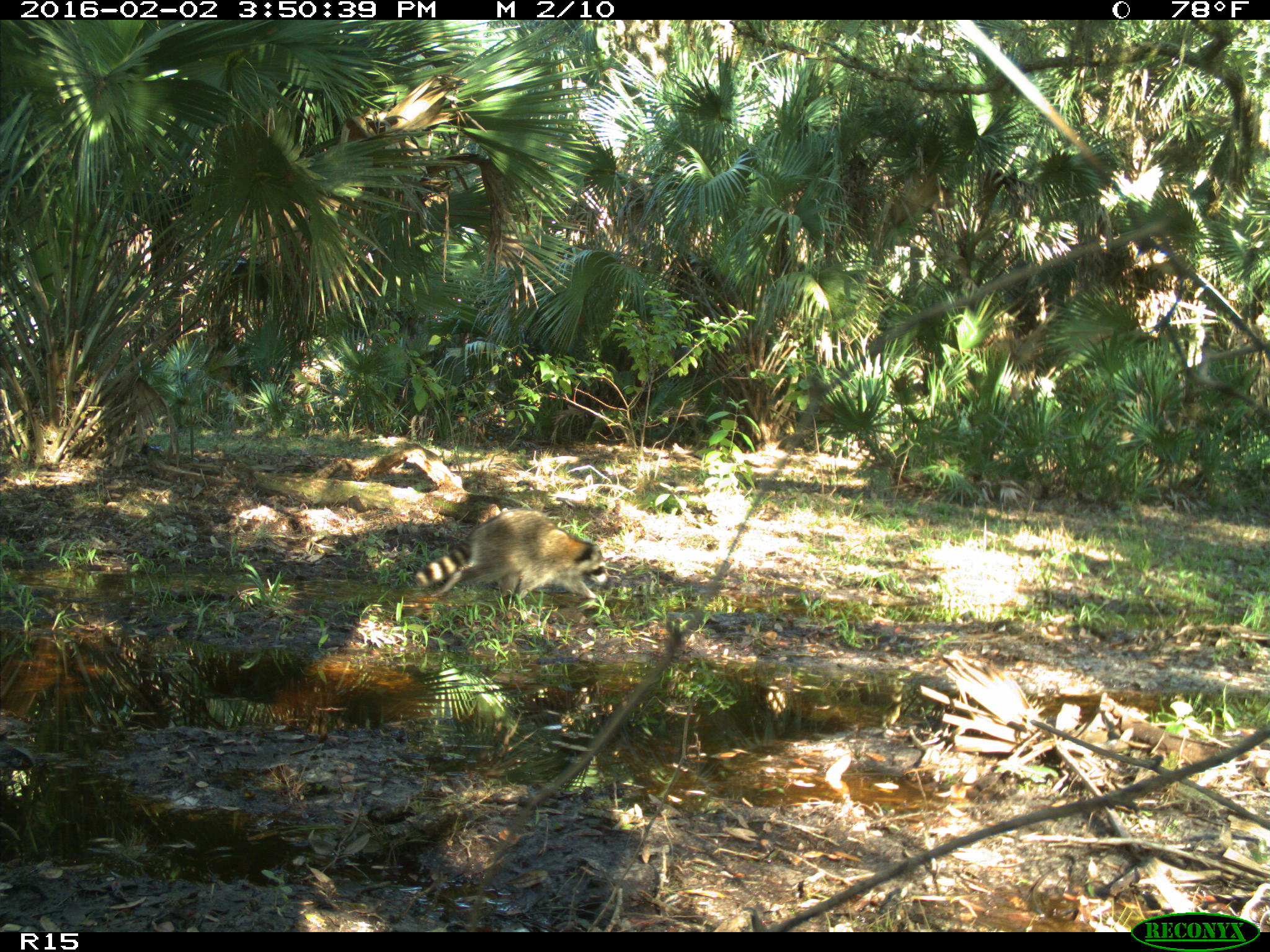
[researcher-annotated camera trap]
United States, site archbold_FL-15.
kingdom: Animalia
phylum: Chordata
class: Mammalia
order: Carnivora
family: Procyonidae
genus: Procyon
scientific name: Procyon lotor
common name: common raccoon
Procyon lotor (common raccoon).